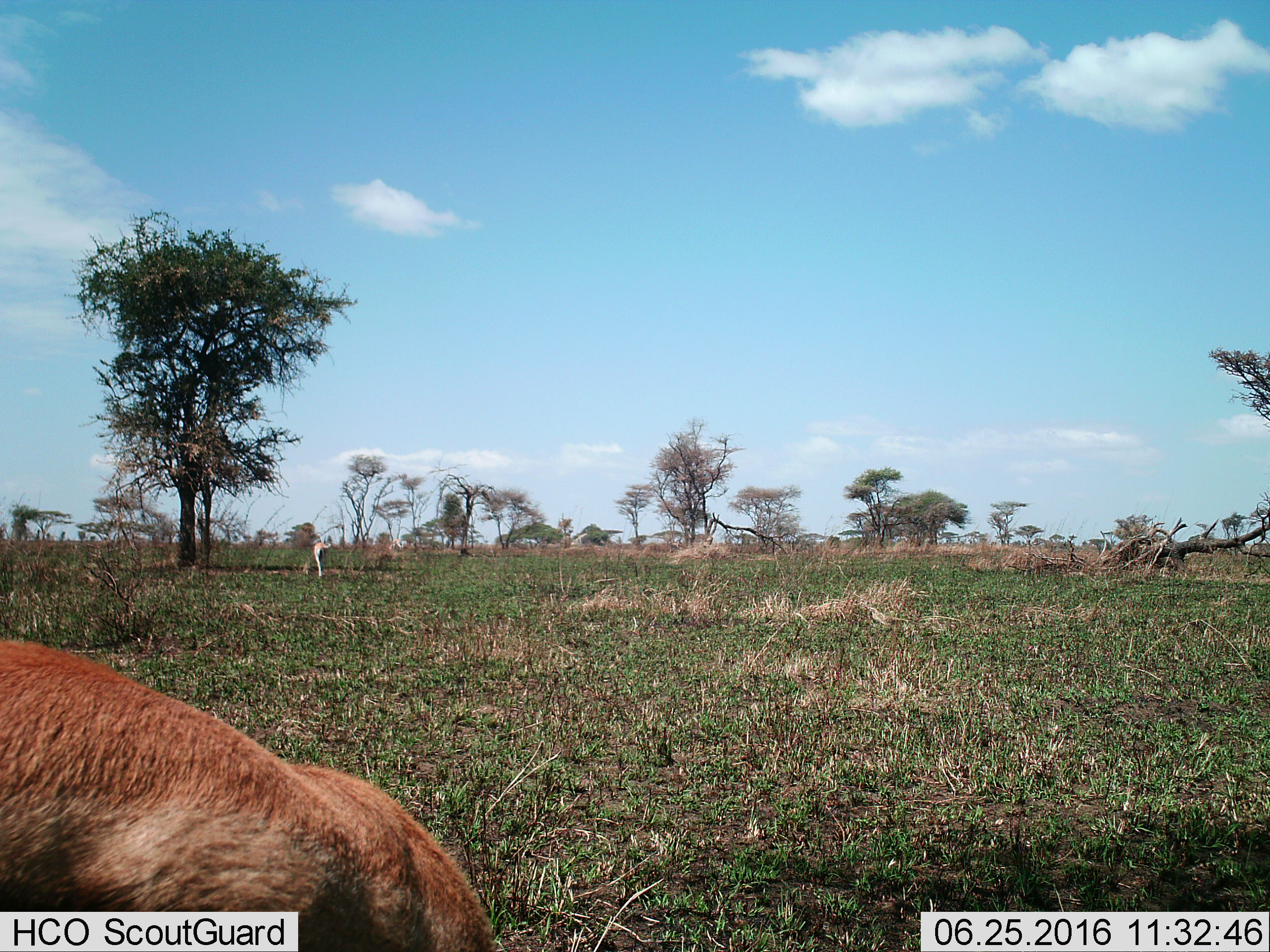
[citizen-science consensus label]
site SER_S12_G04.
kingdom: Animalia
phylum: Chordata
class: Mammalia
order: Artiodactyla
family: Bovidae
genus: Eudorcas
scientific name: Eudorcas thomsonii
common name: thomson's gazelle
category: gazellethomsons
Gazellethomsons (thomson's gazelle) (Eudorcas thomsonii), count 2. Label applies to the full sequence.